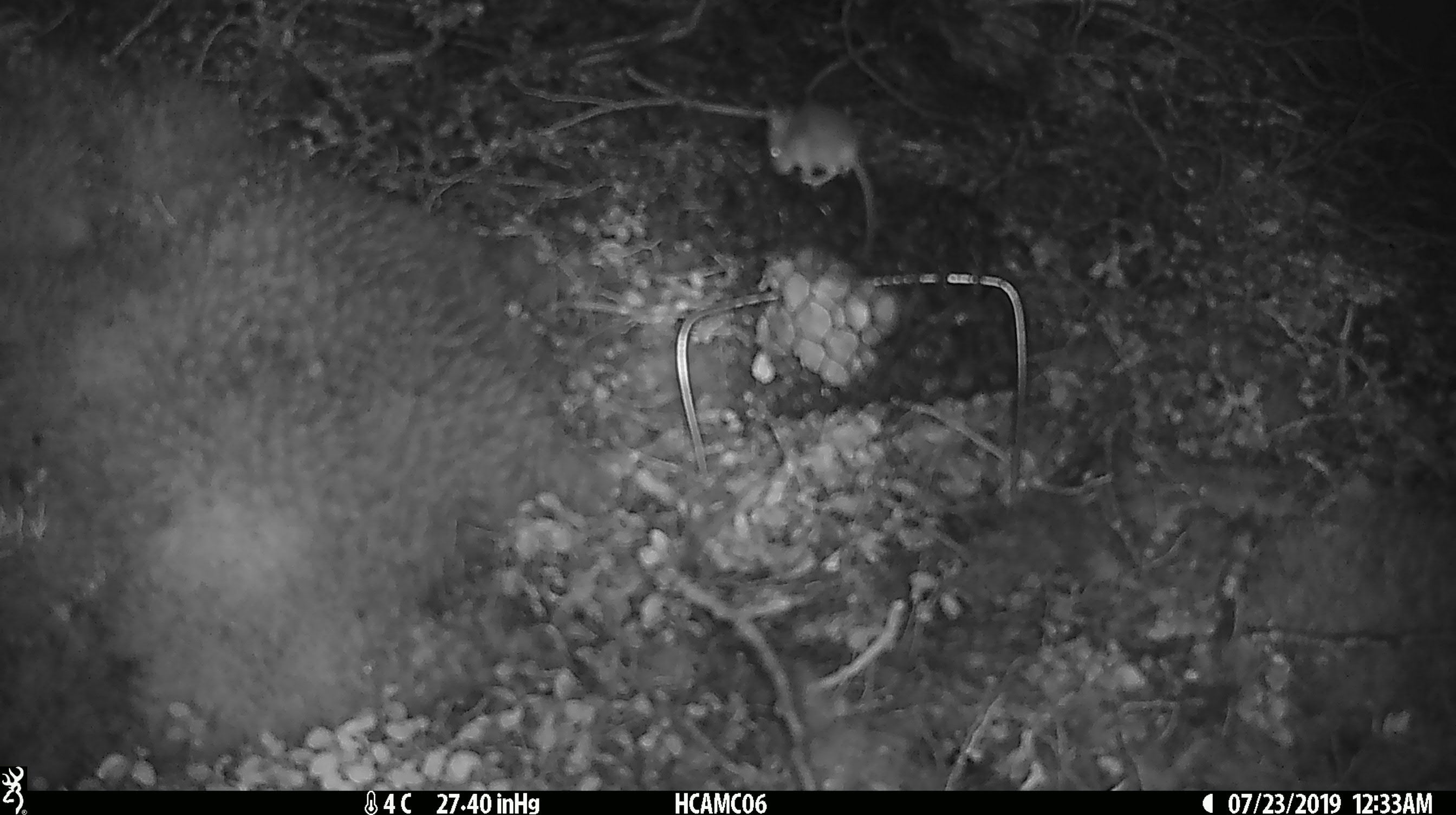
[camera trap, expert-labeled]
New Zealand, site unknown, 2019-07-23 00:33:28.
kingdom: Animalia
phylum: Chordata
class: Mammalia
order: Rodentia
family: Muridae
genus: Mus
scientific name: Mus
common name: mouse